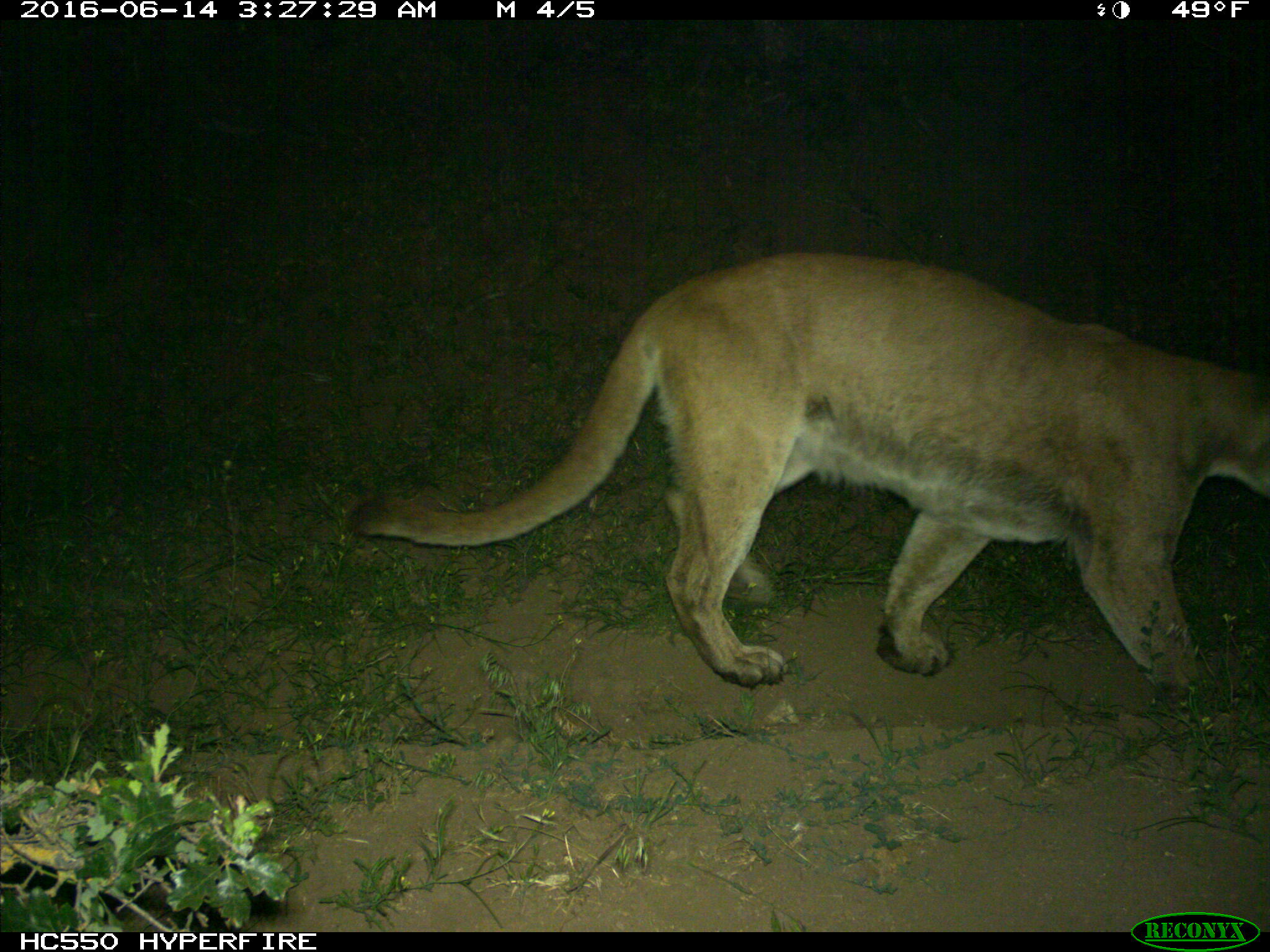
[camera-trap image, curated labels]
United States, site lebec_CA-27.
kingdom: Animalia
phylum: Chordata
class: Mammalia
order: Carnivora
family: Felidae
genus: Puma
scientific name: Puma concolor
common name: mountain lion